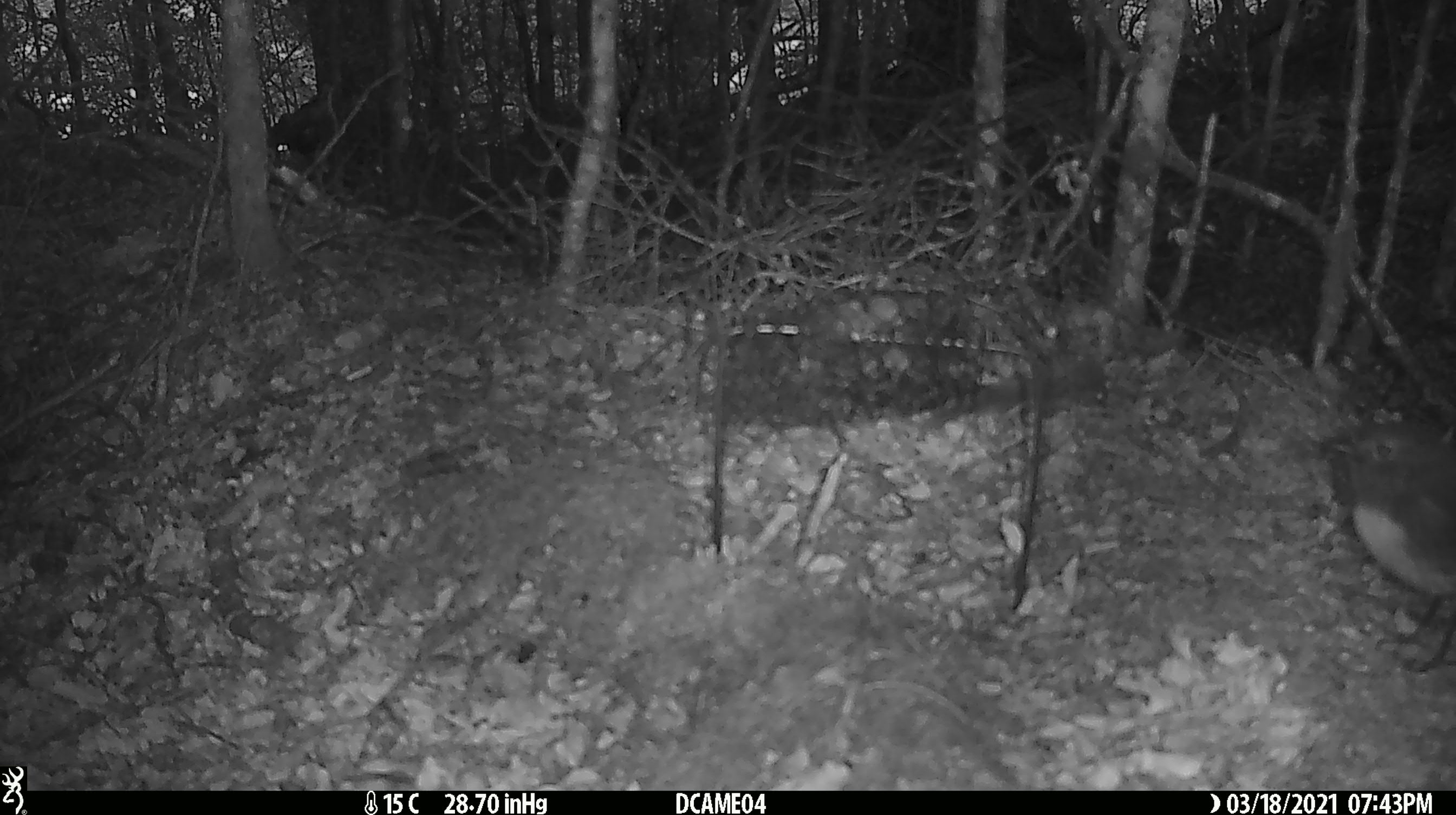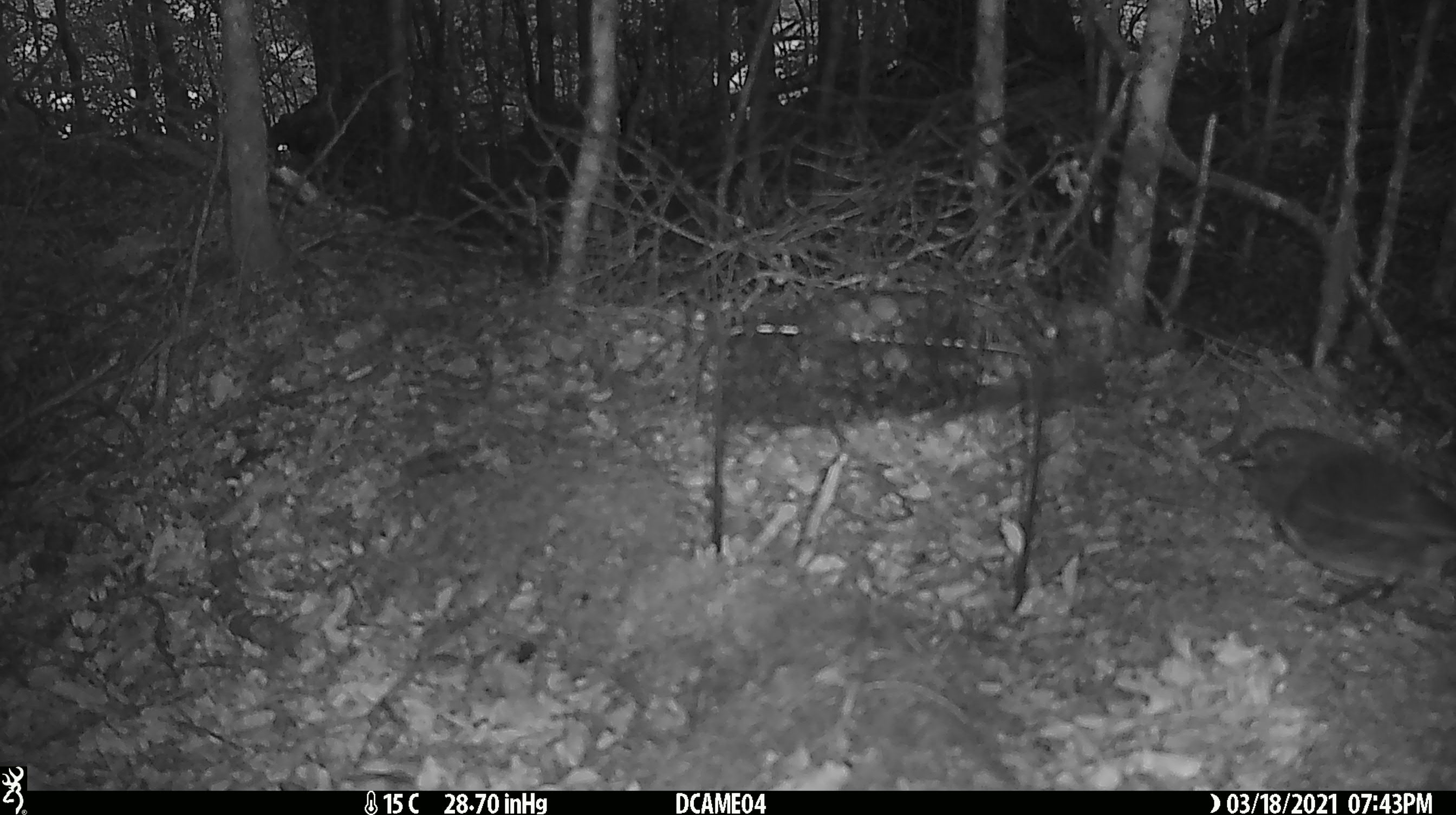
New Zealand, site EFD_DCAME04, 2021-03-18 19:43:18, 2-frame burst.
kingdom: Animalia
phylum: Chordata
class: Aves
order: Passeriformes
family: Petroicidae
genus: Petroica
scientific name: Petroica australis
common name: new zealand robin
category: robin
Robin (new zealand robin) (Petroica australis).